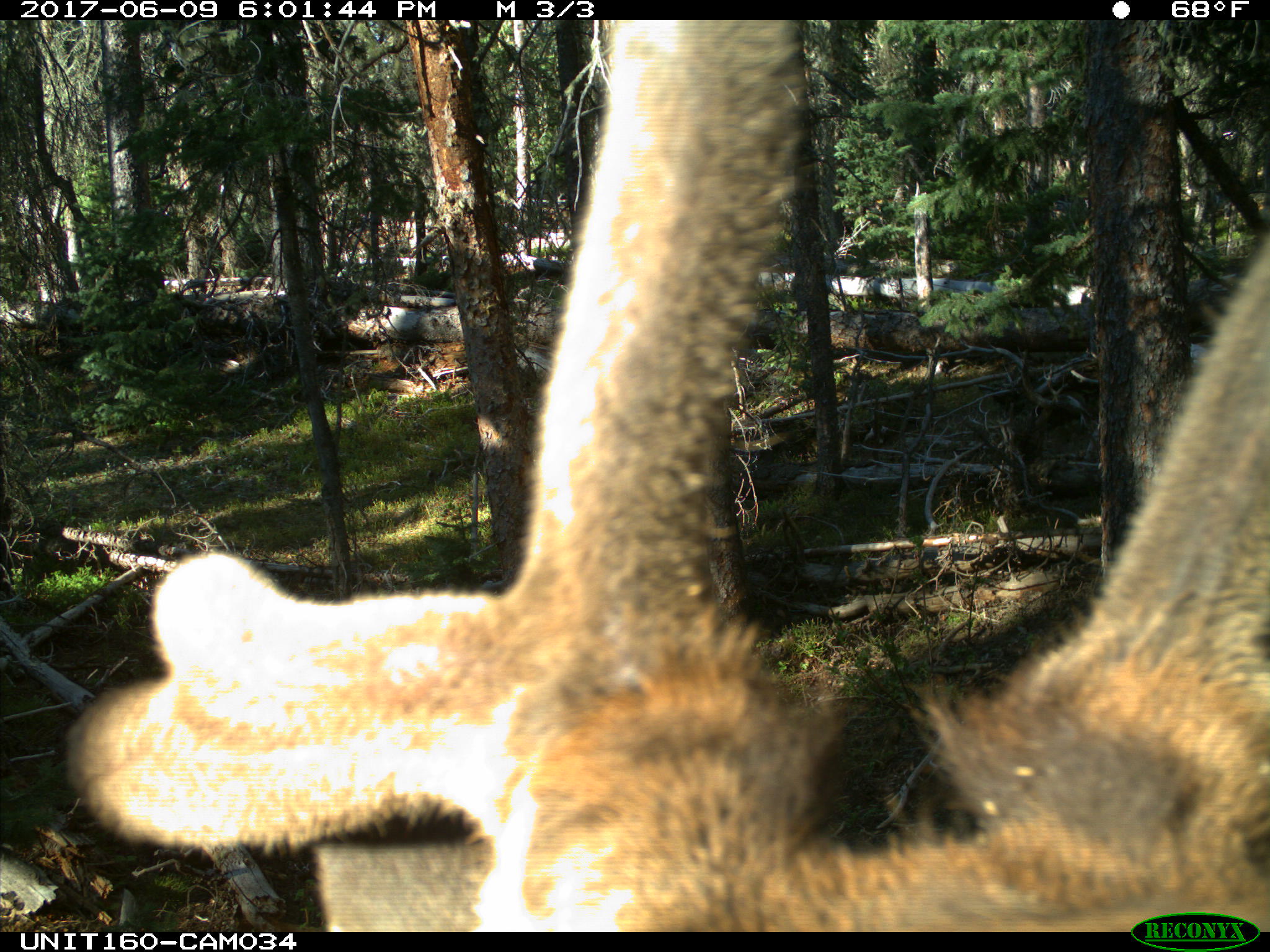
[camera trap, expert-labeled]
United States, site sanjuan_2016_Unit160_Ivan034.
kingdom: Animalia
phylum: Chordata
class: Mammalia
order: Artiodactyla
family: Cervidae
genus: Cervus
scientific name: Cervus elaphus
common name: red deer